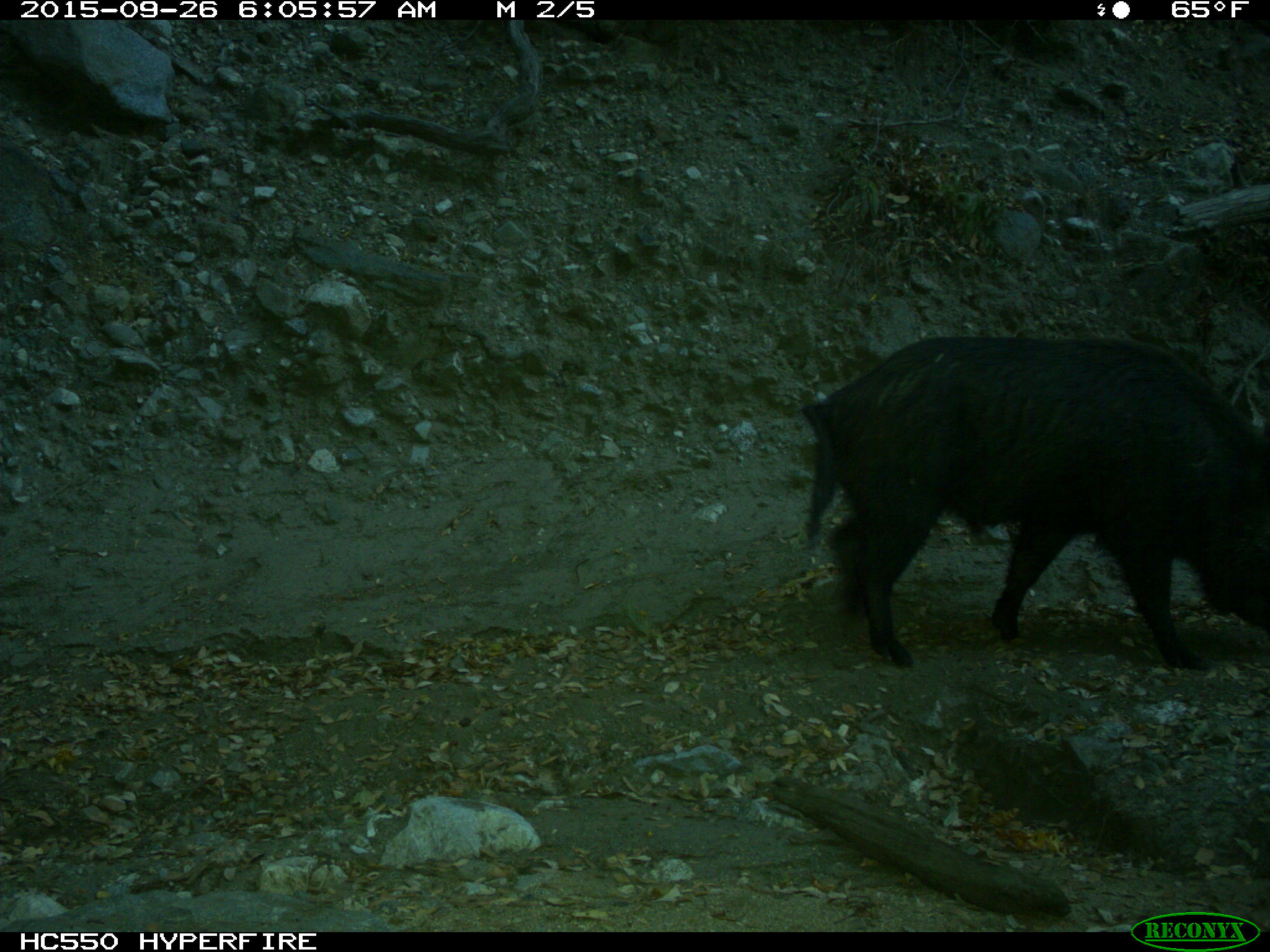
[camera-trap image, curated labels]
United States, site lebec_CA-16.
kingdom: Animalia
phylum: Chordata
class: Mammalia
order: Artiodactyla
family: Suidae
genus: Sus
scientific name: Sus scrofa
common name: wild boar